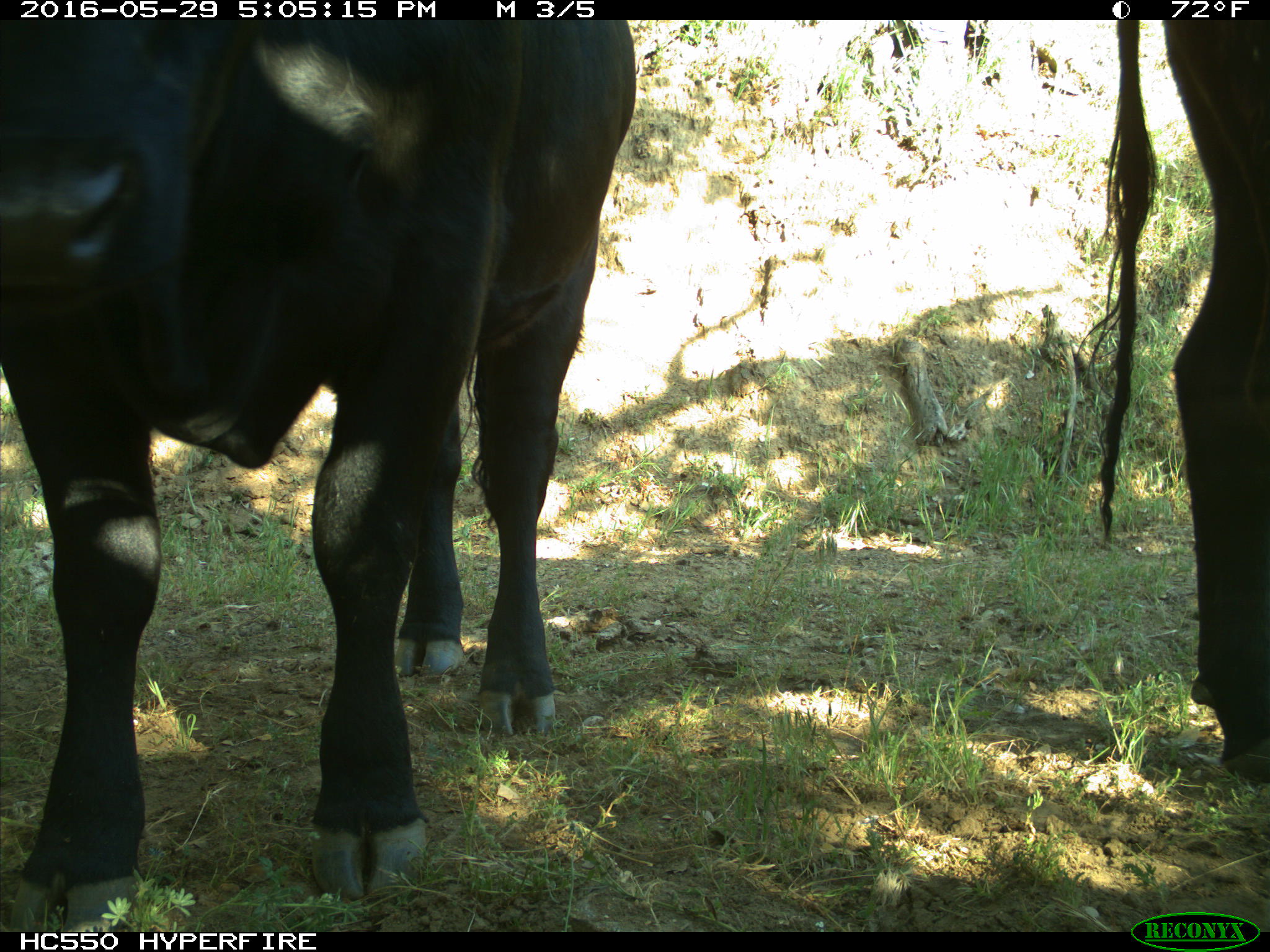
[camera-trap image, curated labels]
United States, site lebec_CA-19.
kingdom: Animalia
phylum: Chordata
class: Mammalia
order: Artiodactyla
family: Bovidae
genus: Bos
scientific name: Bos taurus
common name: domestic cow